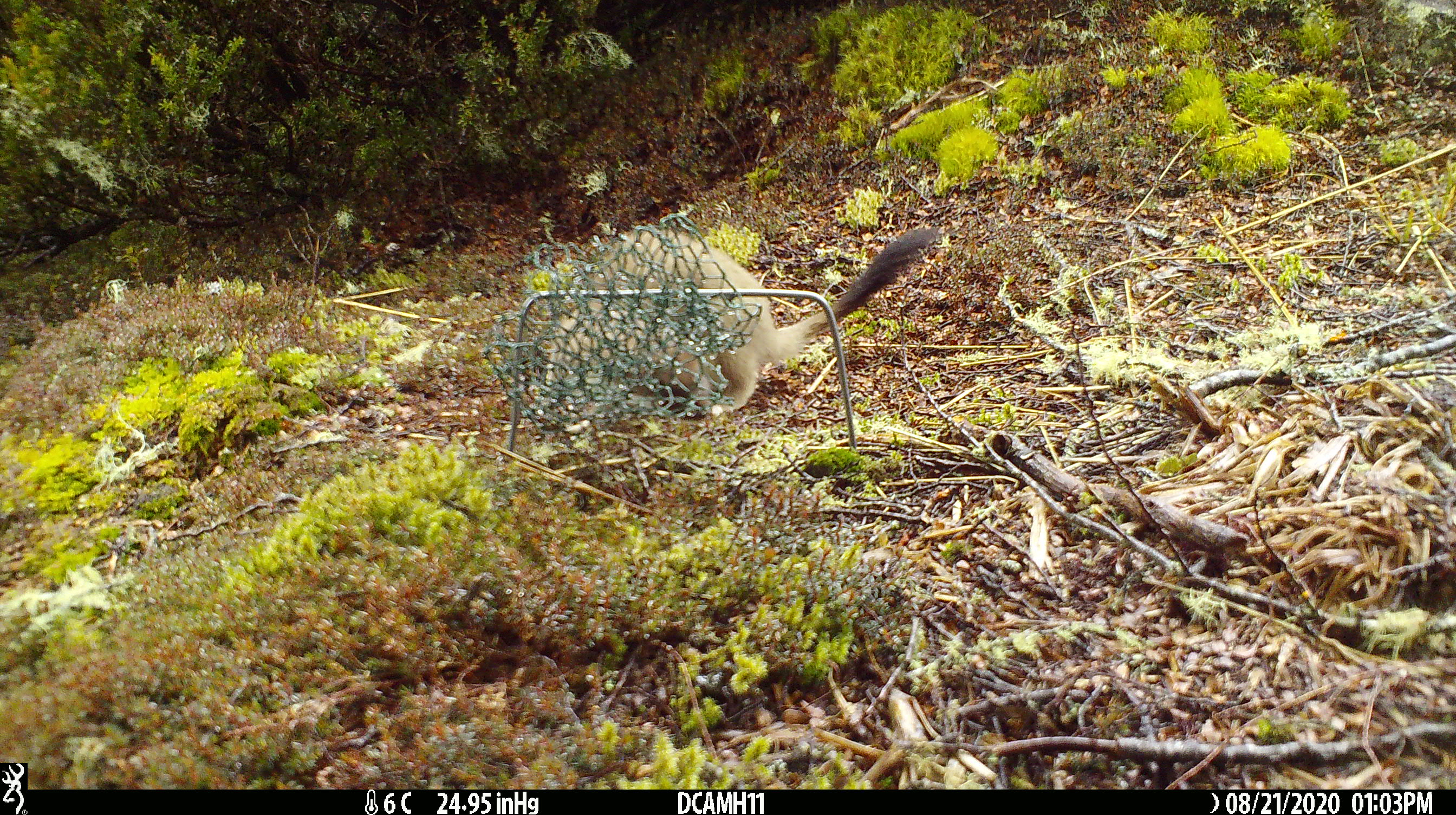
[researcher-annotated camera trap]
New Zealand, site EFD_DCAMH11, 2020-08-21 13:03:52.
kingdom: Animalia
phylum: Chordata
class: Mammalia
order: Carnivora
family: Mustelidae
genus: Mustela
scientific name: Mustela erminea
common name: stoat